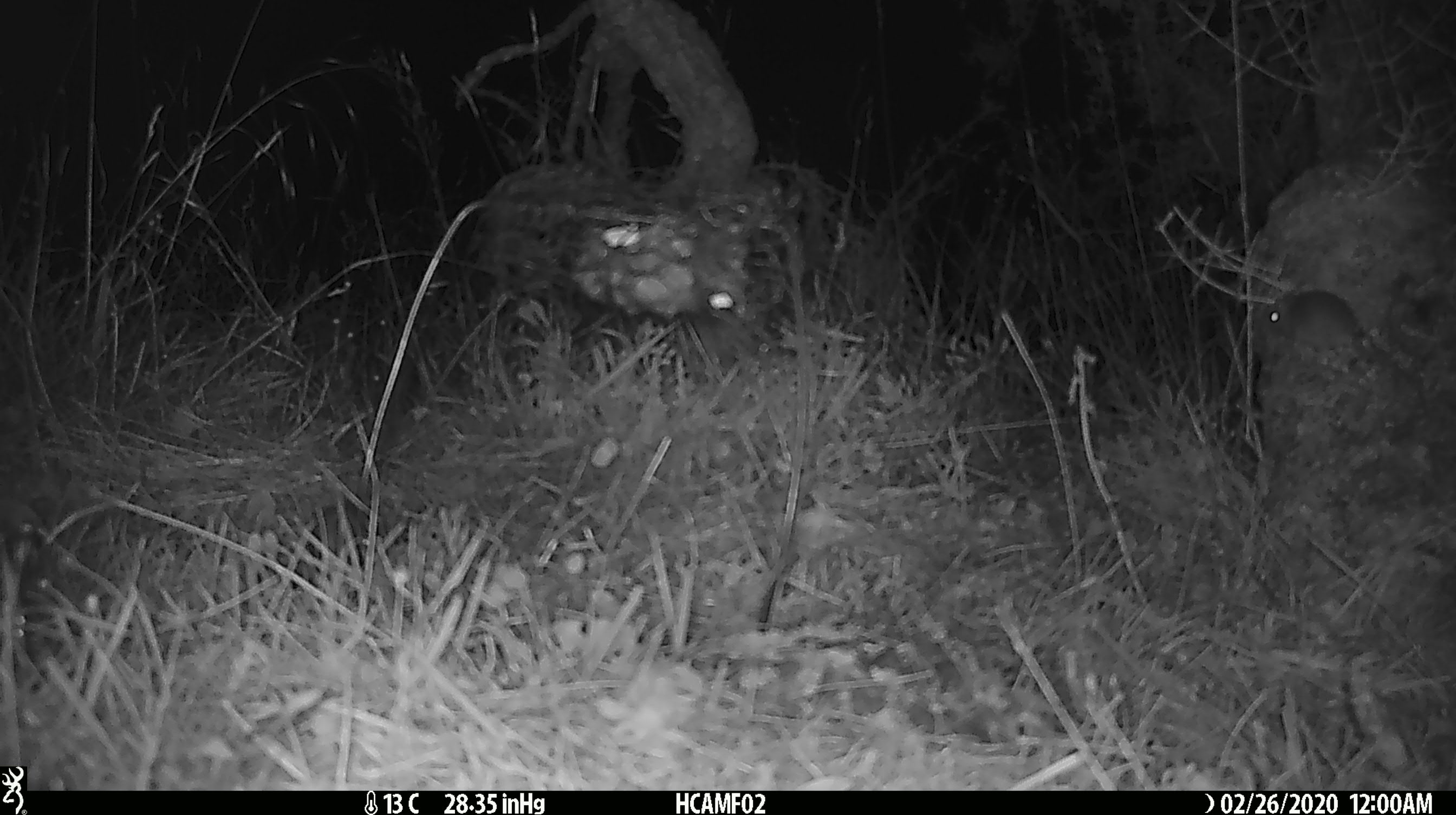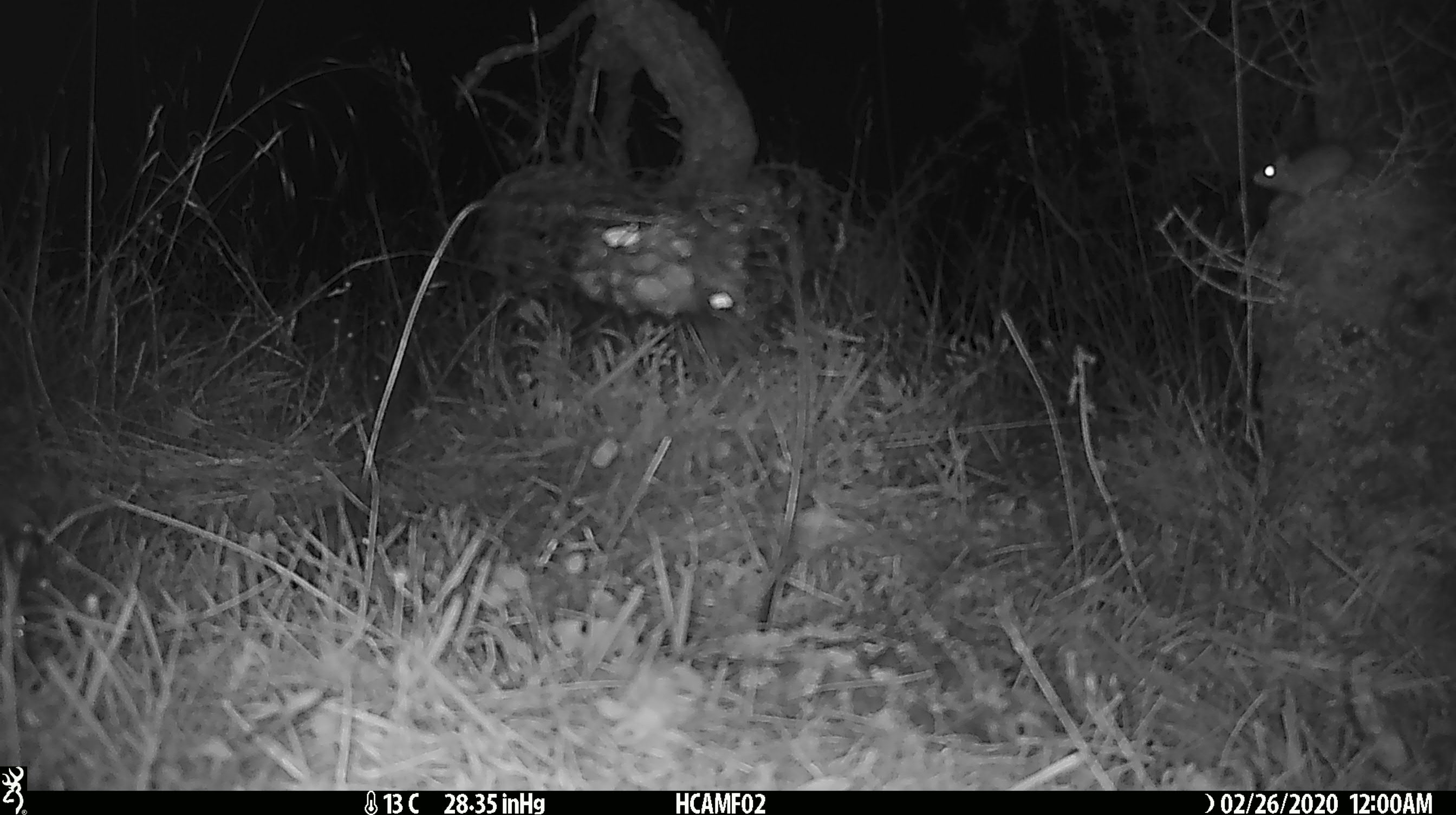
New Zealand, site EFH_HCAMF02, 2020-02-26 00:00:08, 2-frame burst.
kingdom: Animalia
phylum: Chordata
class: Mammalia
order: Rodentia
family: Muridae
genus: Mus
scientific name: Mus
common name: mouse